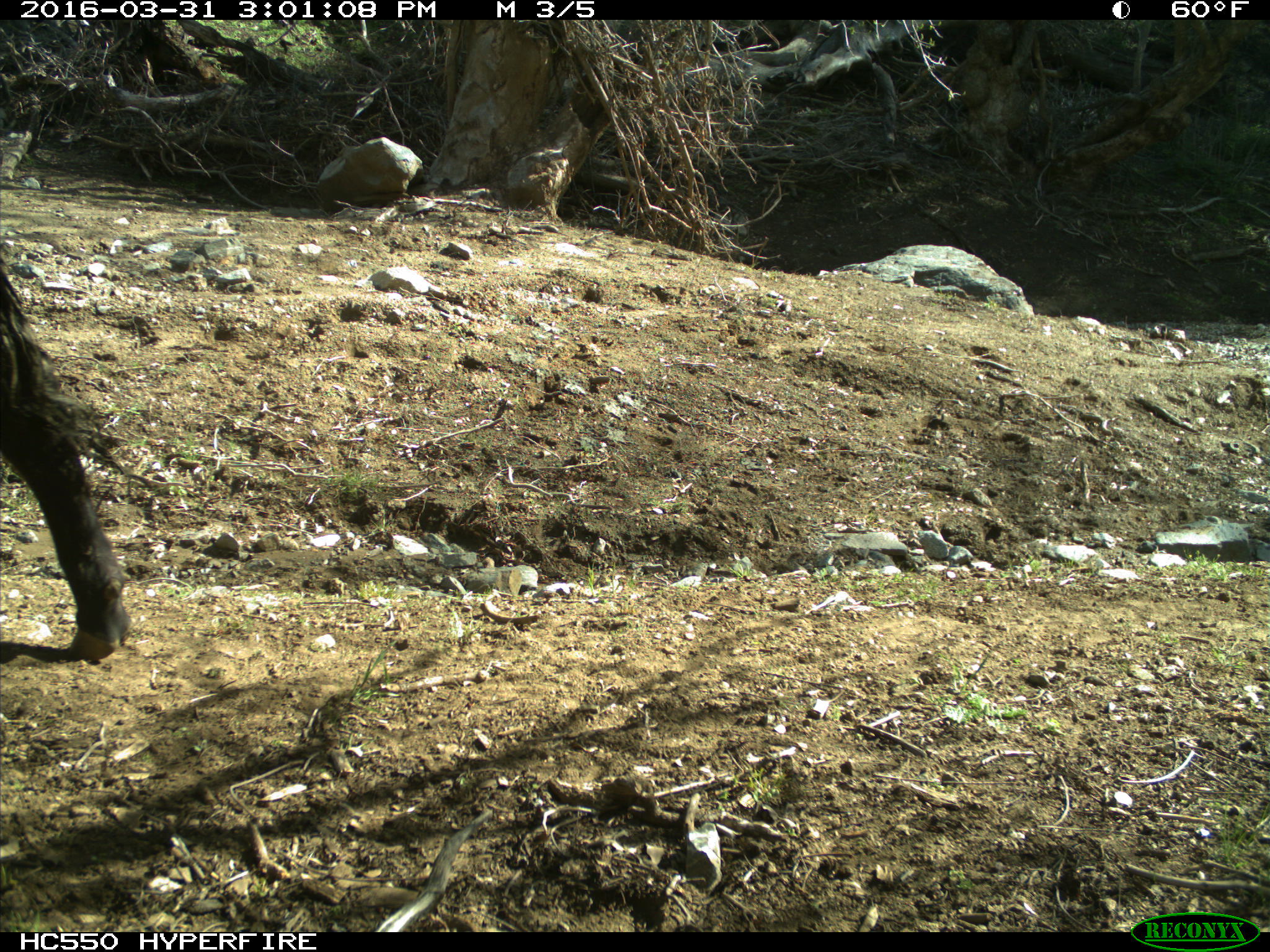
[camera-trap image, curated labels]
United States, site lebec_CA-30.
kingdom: Animalia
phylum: Chordata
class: Mammalia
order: Artiodactyla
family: Bovidae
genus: Bos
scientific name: Bos taurus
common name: domestic cow